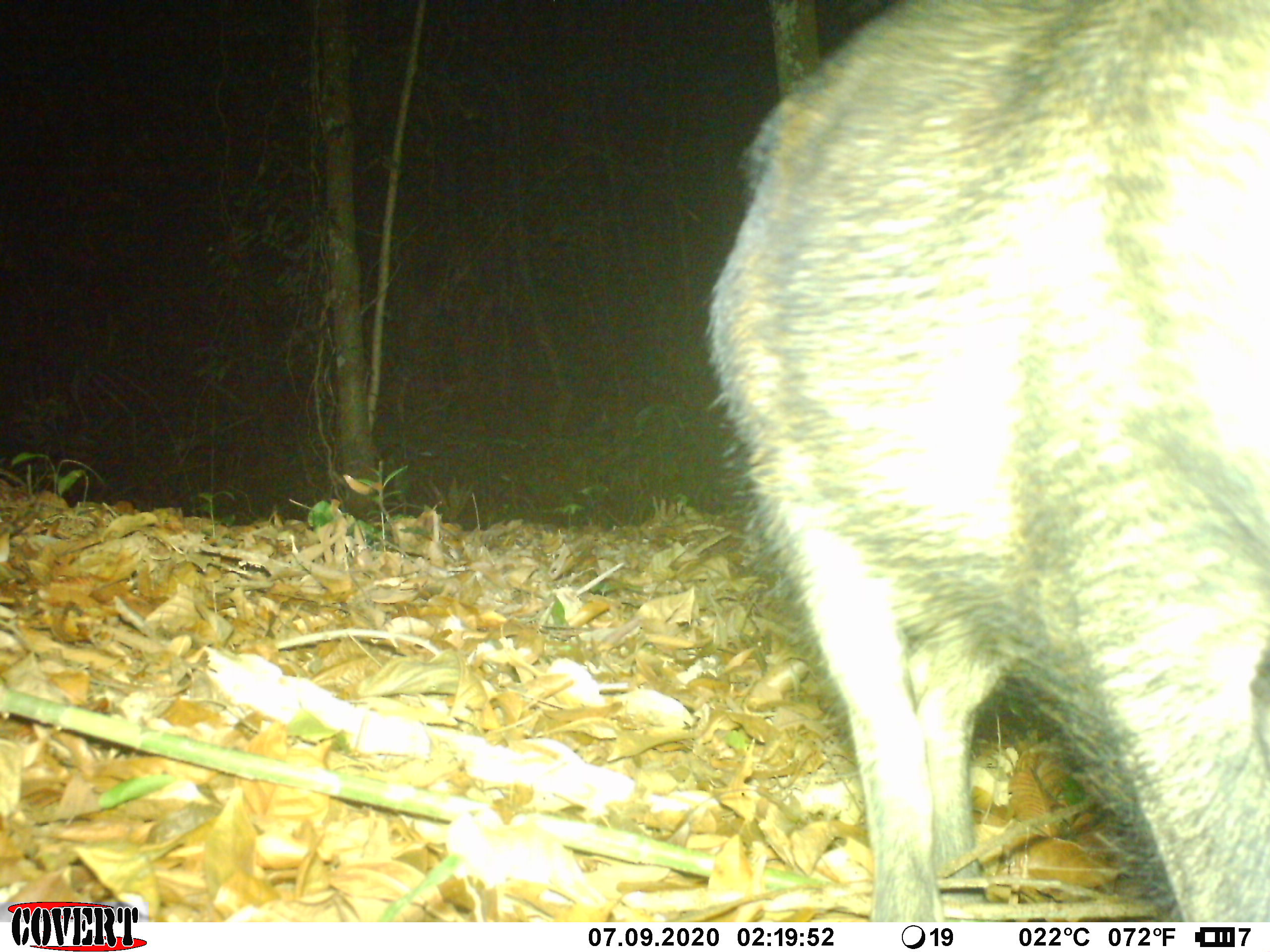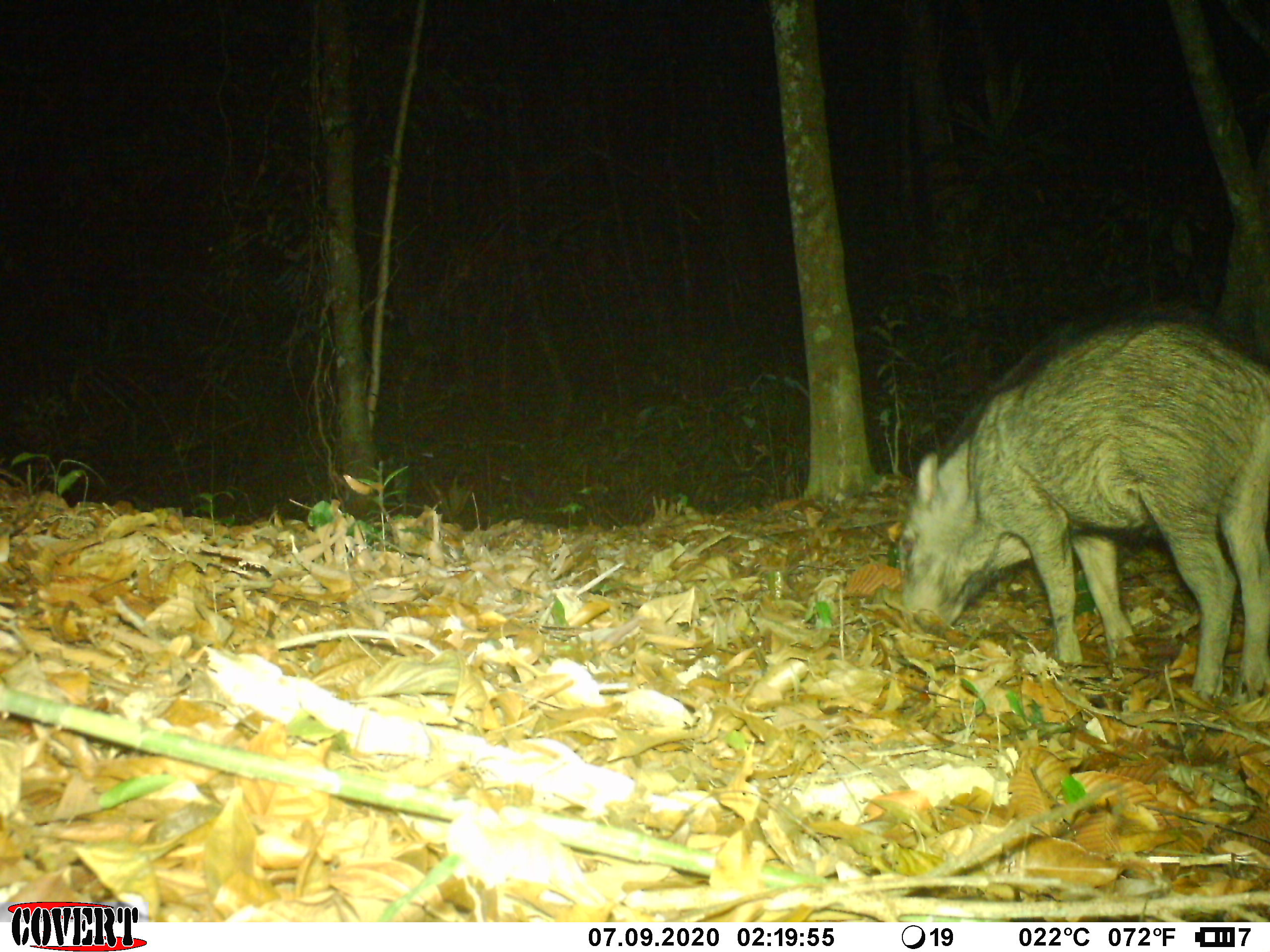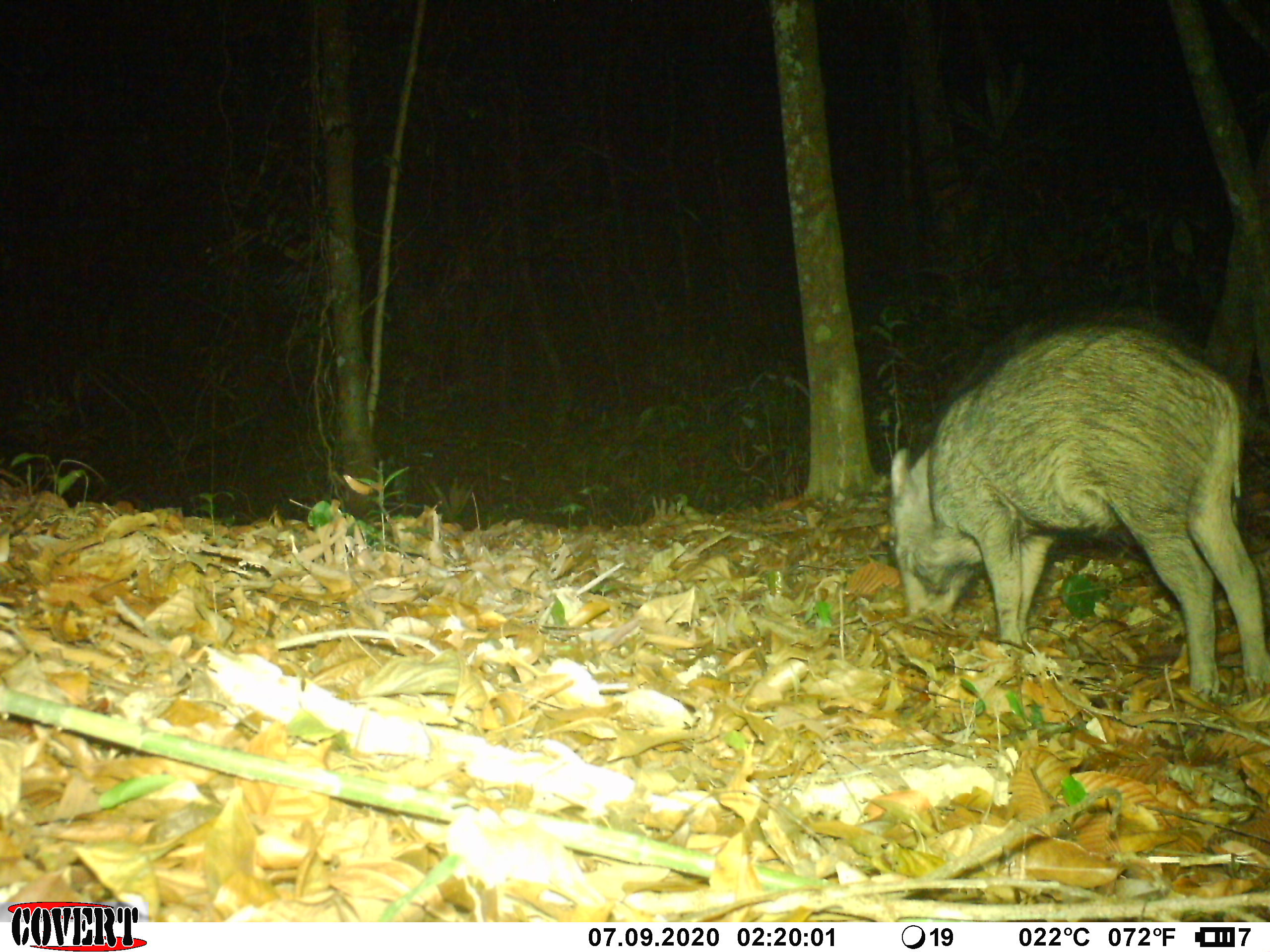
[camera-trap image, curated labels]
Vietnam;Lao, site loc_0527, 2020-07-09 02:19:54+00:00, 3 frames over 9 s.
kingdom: Animalia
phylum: Chordata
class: Mammalia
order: Artiodactyla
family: Suidae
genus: Sus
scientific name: Sus scrofa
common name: eurasian wild pig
Eurasian wild pig (Sus scrofa). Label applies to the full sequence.